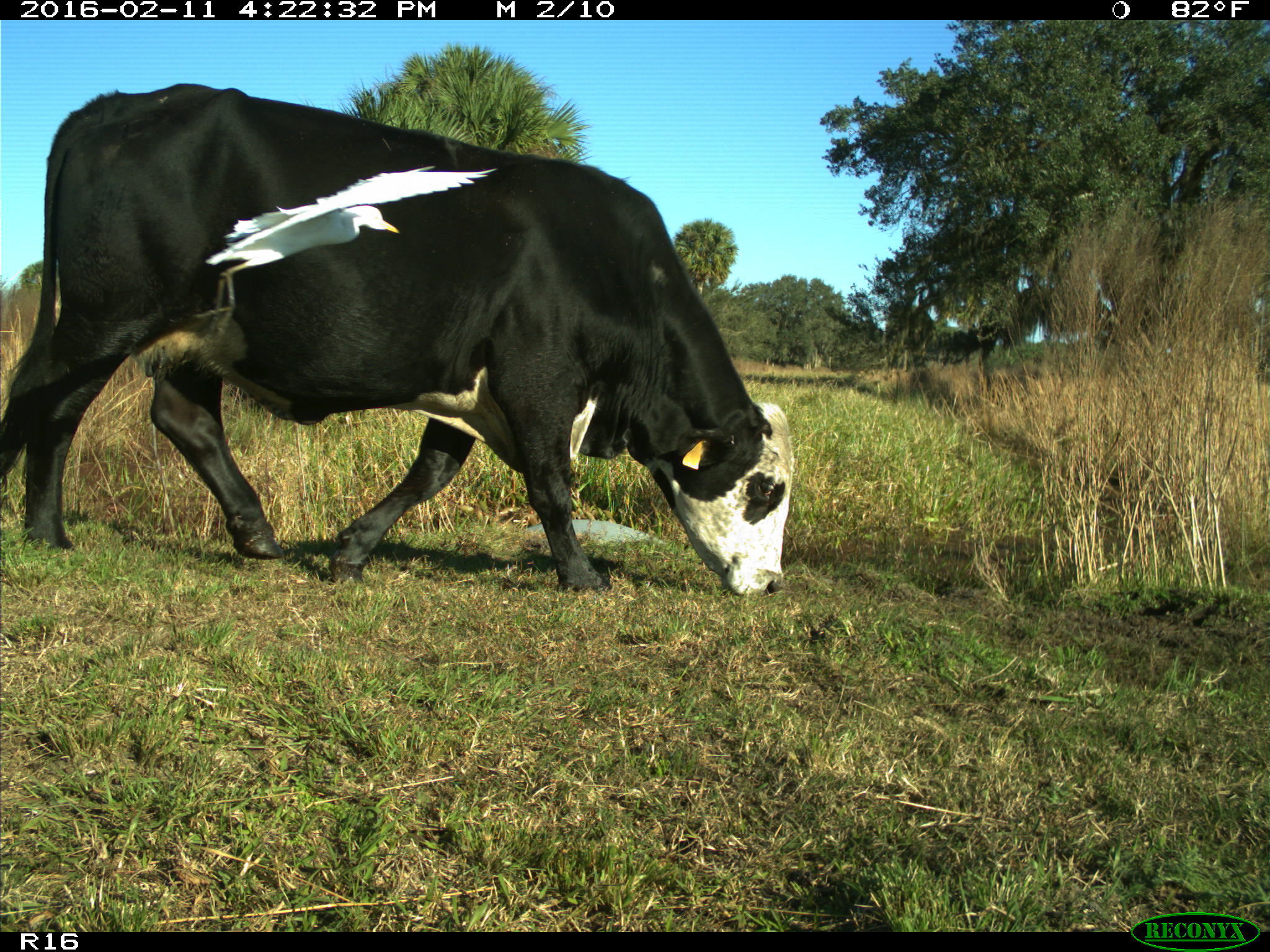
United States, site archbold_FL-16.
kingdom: Animalia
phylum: Chordata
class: Mammalia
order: Artiodactyla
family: Bovidae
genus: Bos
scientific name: Bos taurus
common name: domestic cow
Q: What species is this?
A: Bos taurus (domestic cow).